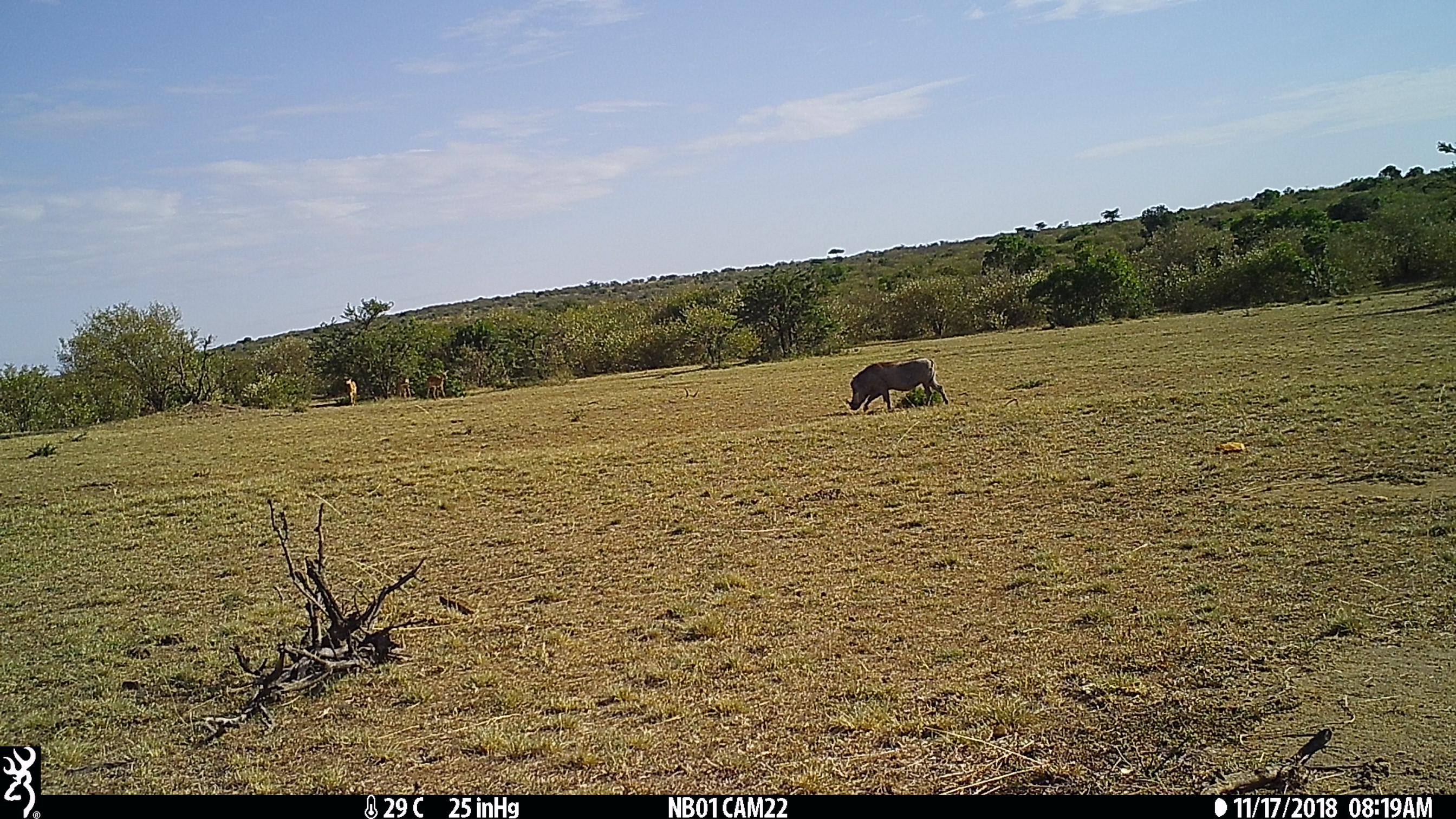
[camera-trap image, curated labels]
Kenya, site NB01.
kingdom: Animalia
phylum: Chordata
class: Mammalia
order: Artiodactyla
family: Suidae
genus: Phacochoerus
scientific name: Phacochoerus africanus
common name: common warthog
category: warthog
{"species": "warthog (common warthog) (Phacochoerus africanus)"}